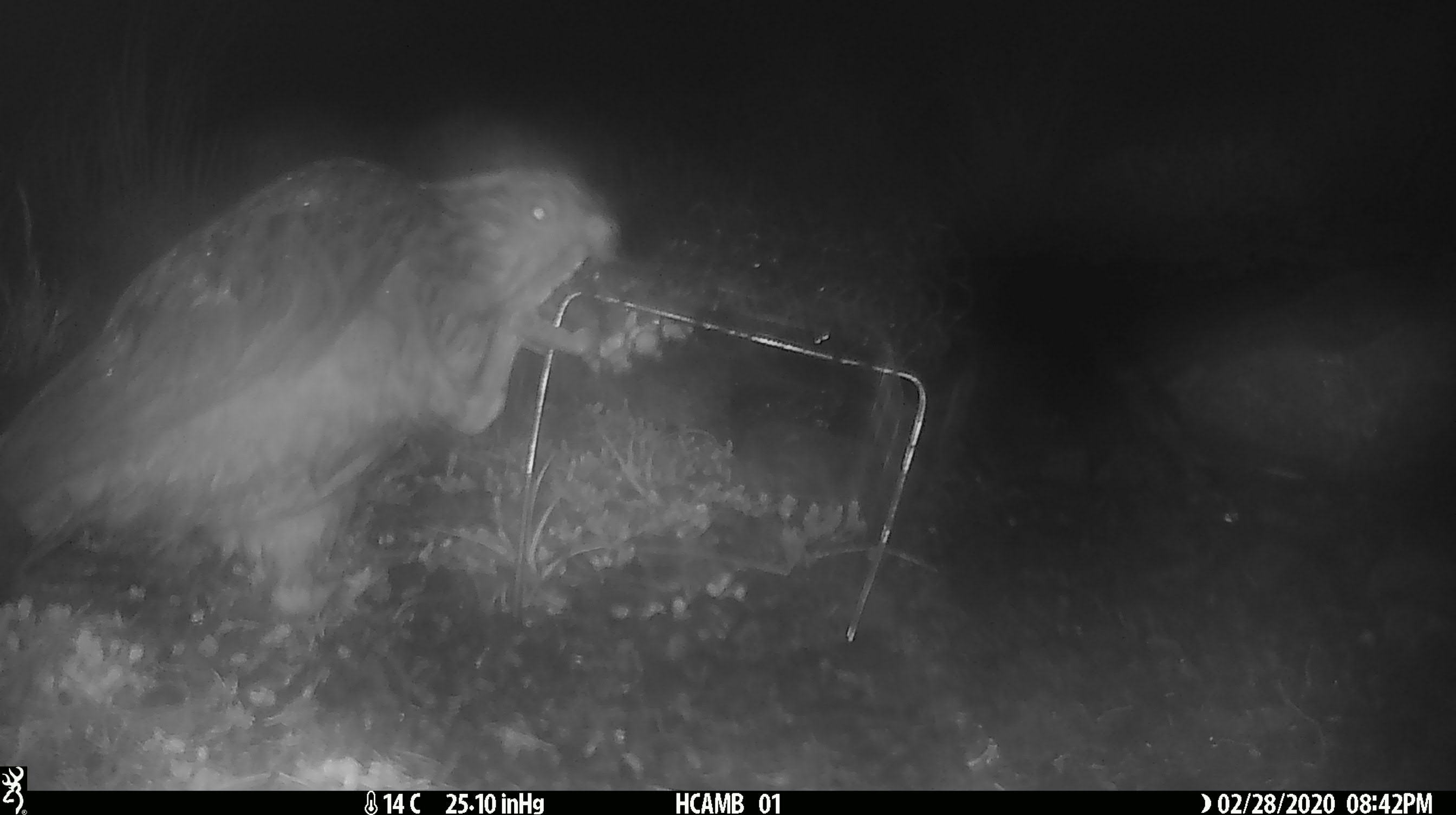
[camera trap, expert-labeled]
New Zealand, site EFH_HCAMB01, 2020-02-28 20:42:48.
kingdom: Animalia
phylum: Chordata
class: Aves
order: Psittaciformes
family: Strigopidae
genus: Nestor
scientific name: Nestor notabilis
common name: kea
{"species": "kea (Nestor notabilis)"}